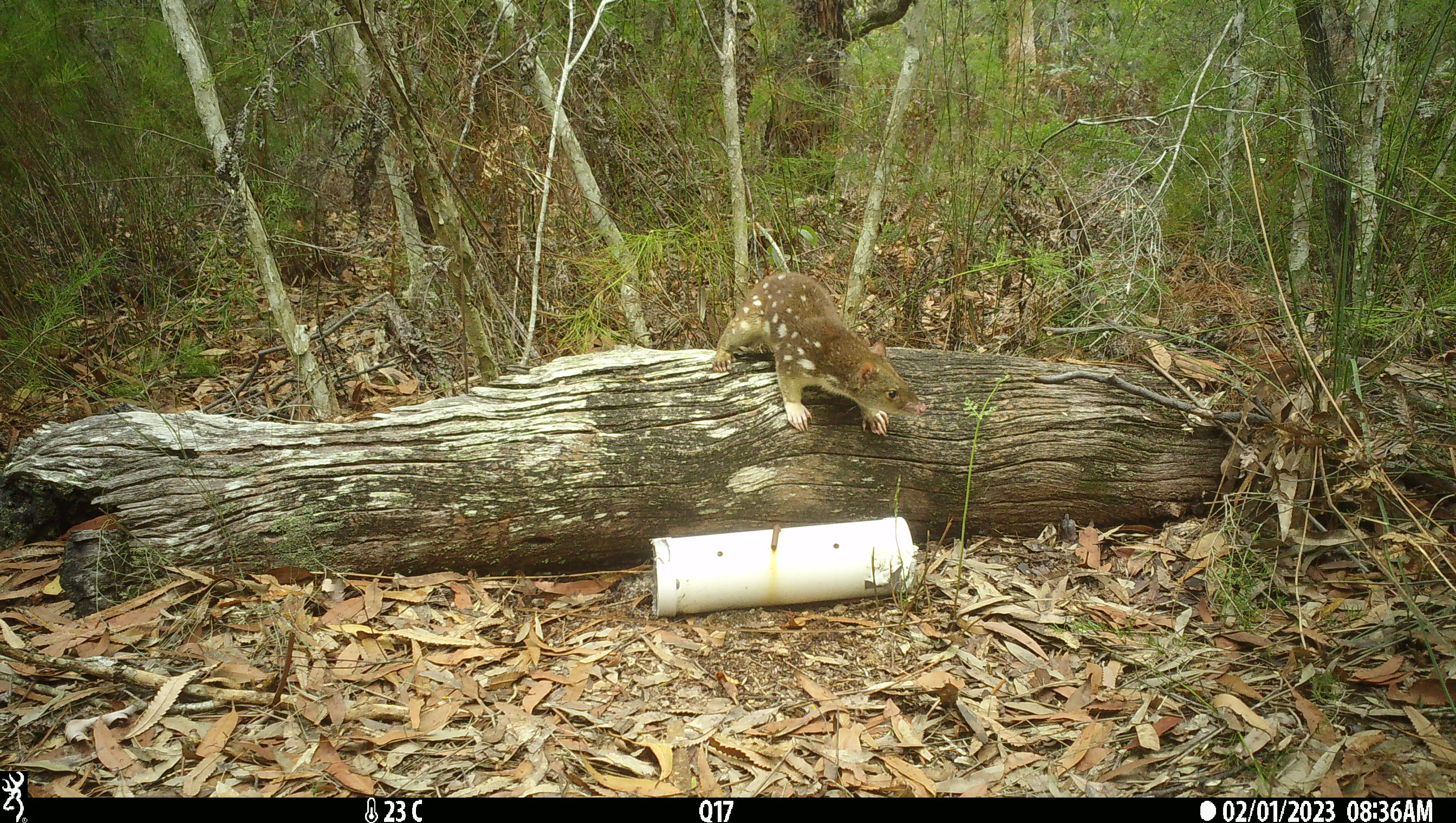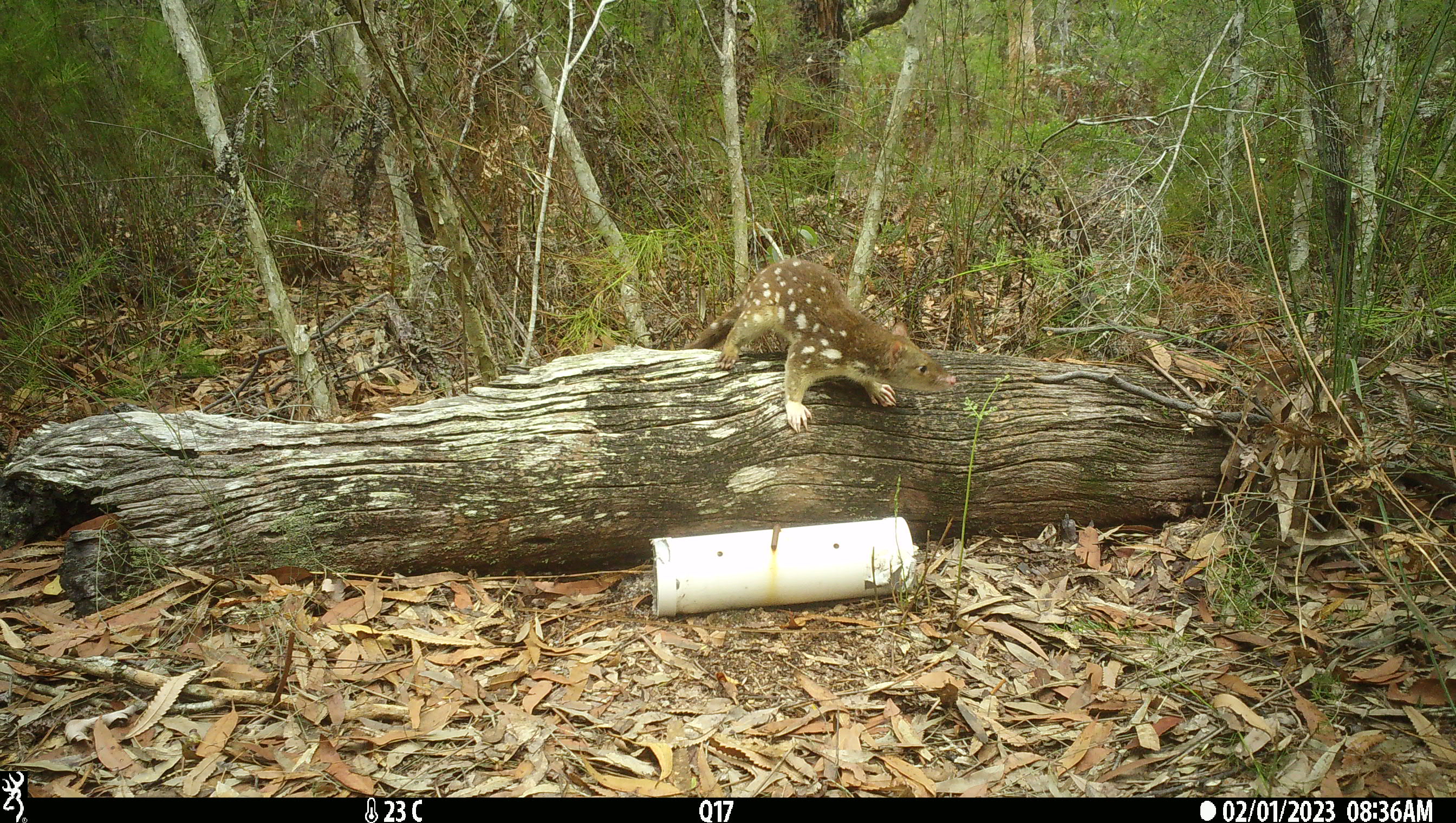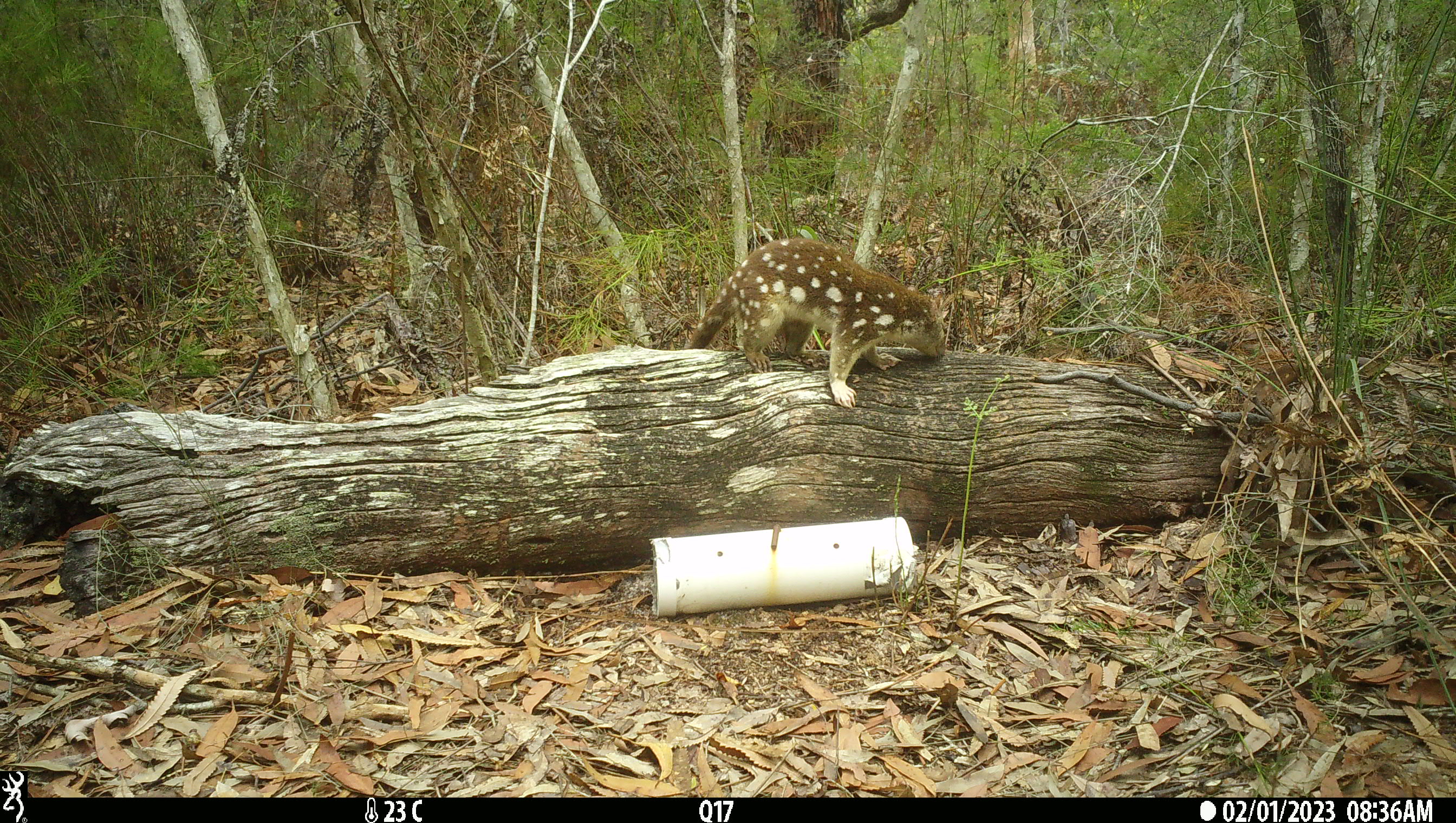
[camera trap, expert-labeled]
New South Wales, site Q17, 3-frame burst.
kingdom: Animalia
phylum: Chordata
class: Mammalia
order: Dasyuromorphia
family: Dasyuridae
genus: Dasyurus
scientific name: Dasyurus maculatus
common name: spotted-tailed quoll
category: quoll